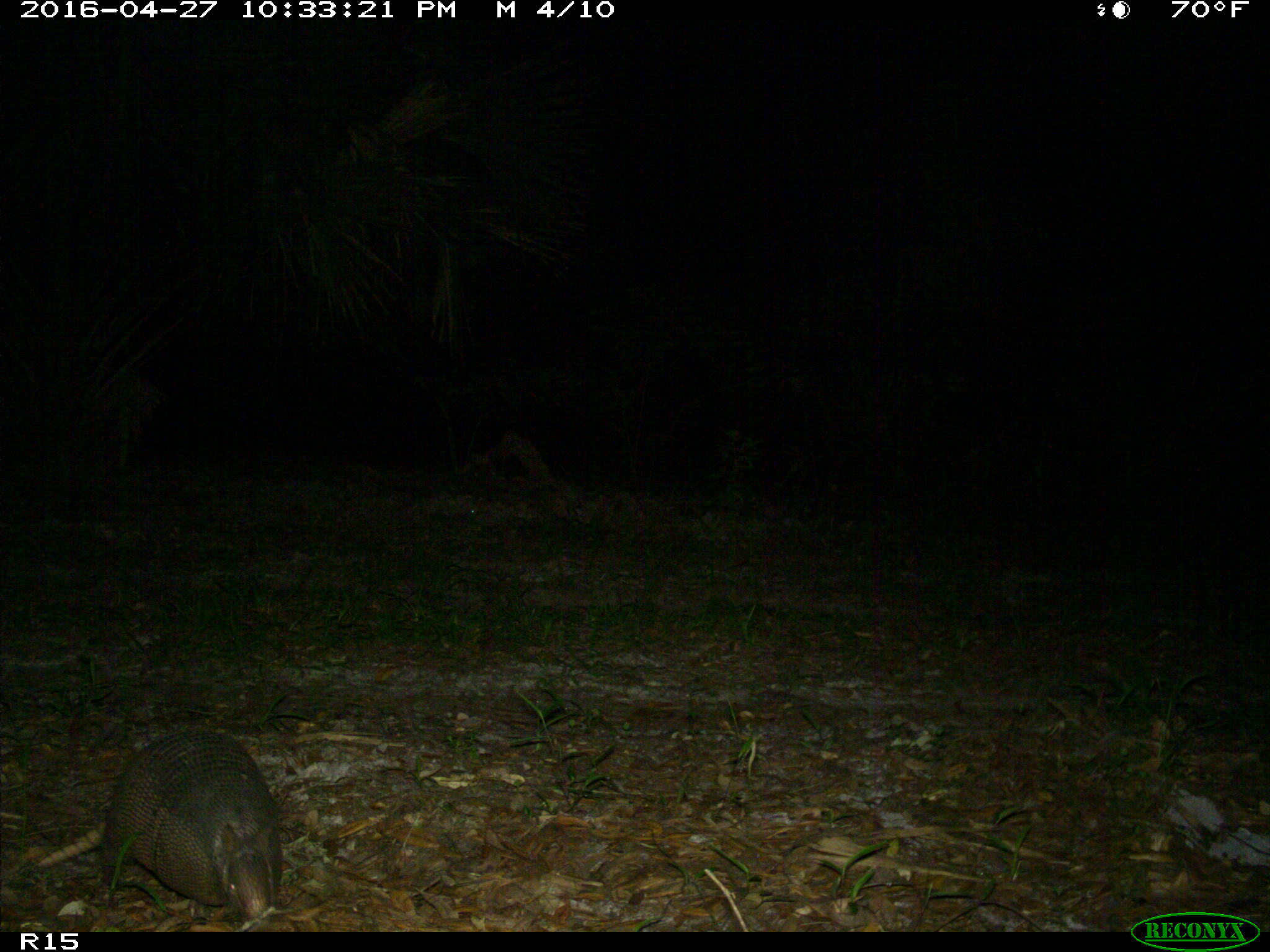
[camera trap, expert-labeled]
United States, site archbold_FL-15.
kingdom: Animalia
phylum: Chordata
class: Mammalia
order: Cingulata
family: Dasypodidae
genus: Dasypus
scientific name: Dasypus novemcinctus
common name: nine-banded armadillo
Dasypus novemcinctus (nine-banded armadillo).